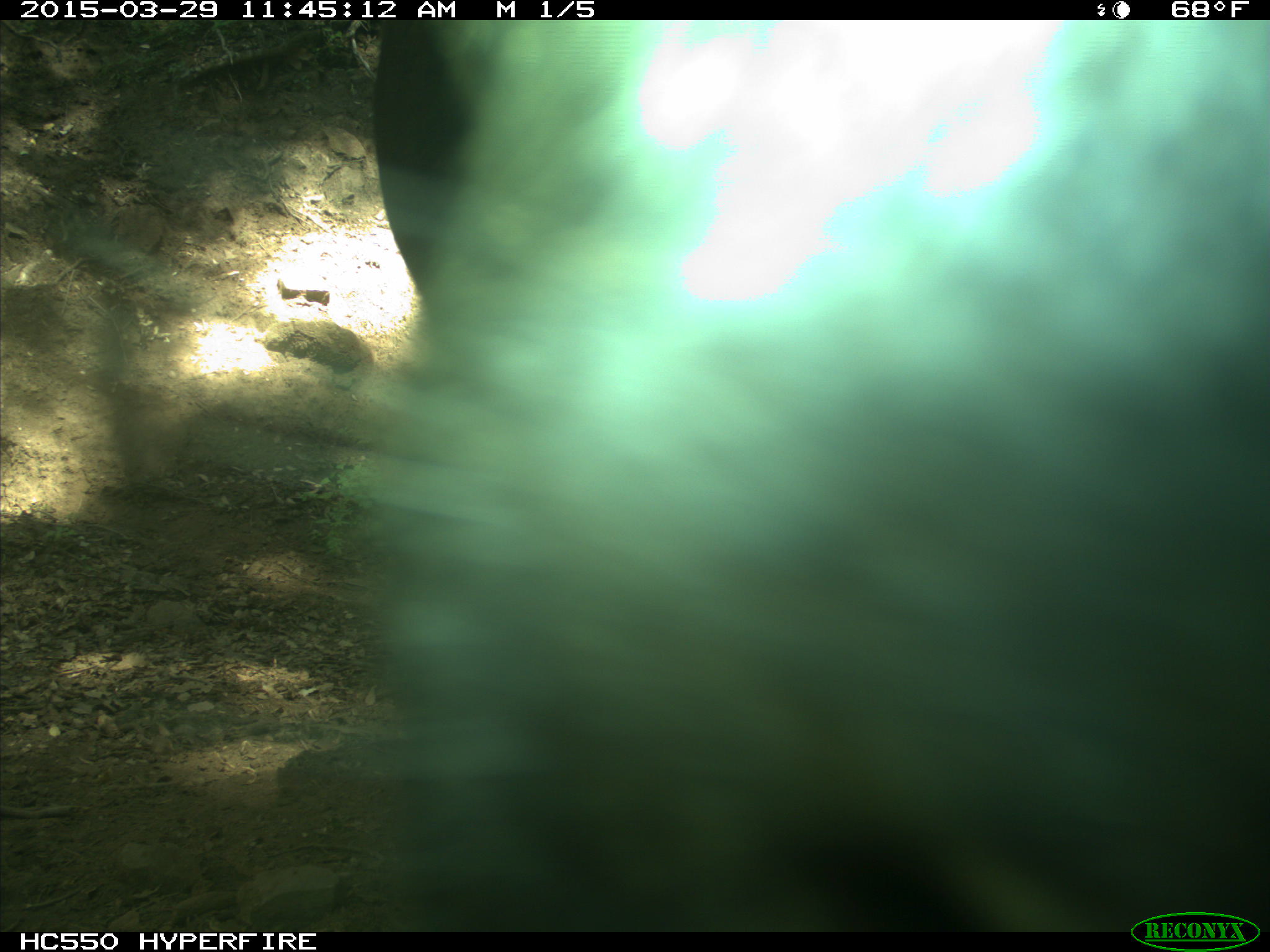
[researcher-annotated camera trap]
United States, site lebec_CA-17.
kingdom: Animalia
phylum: Chordata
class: Mammalia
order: Artiodactyla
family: Bovidae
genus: Bos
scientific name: Bos taurus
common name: domestic cow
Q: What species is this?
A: Bos taurus (domestic cow).